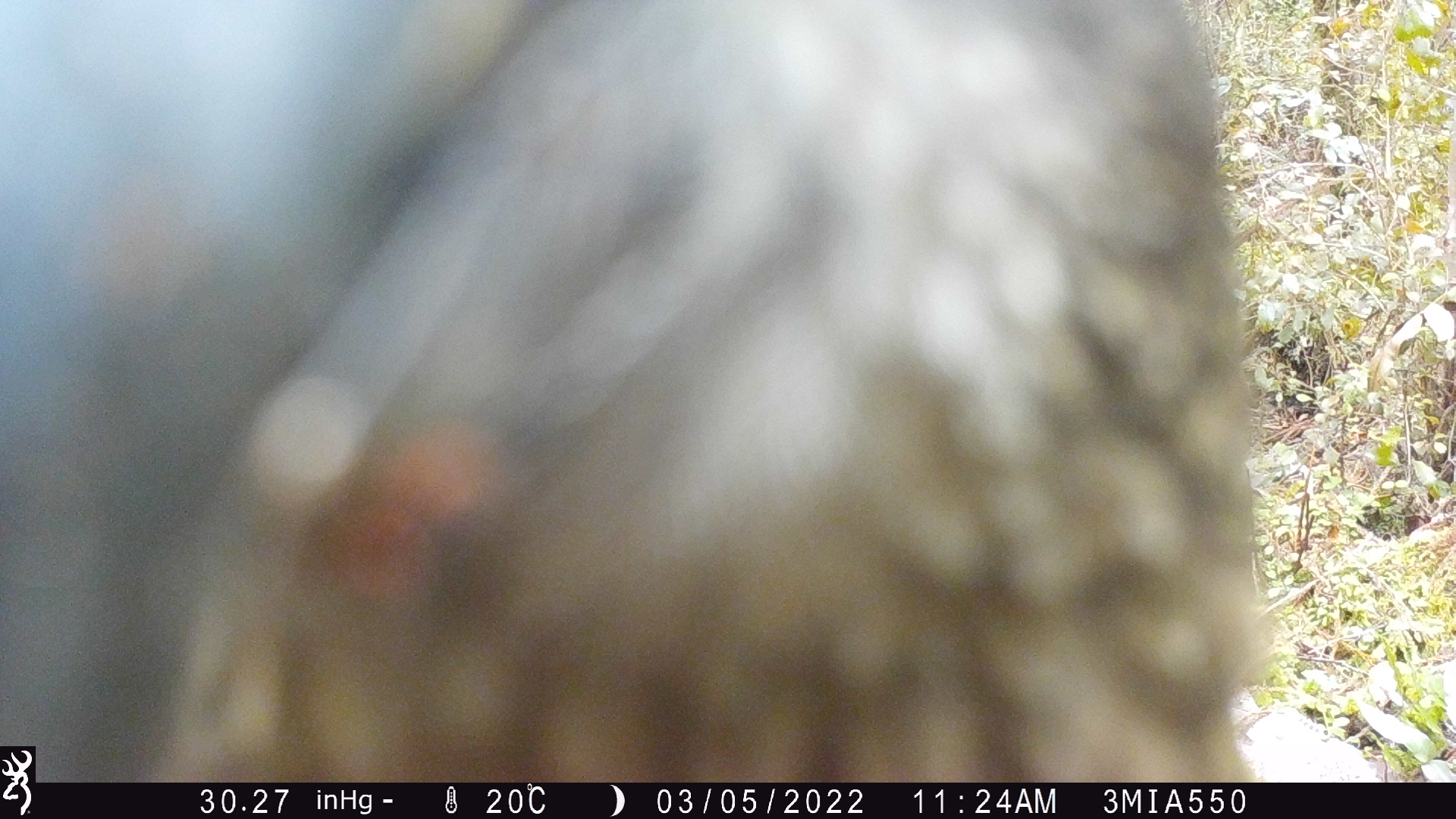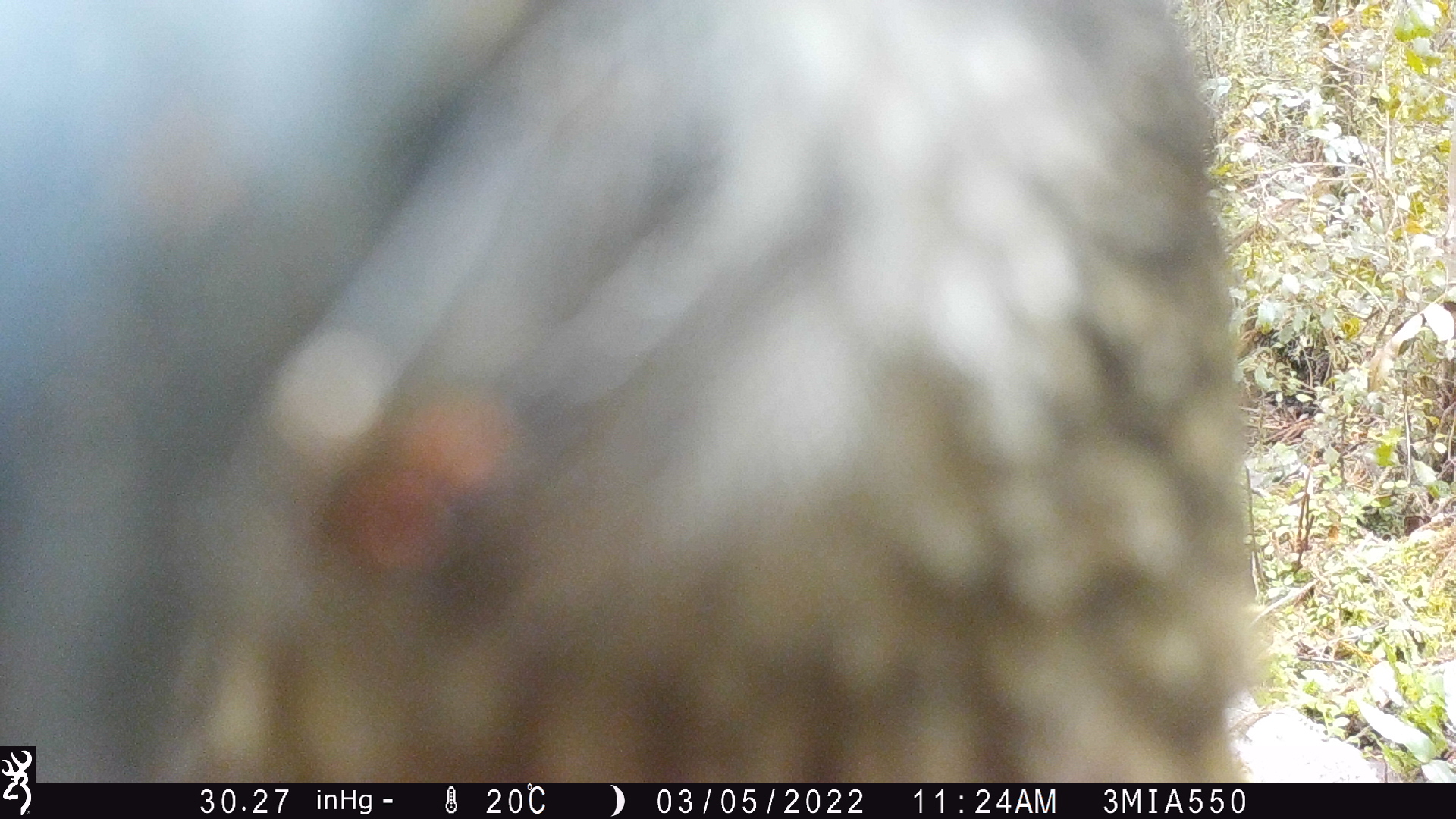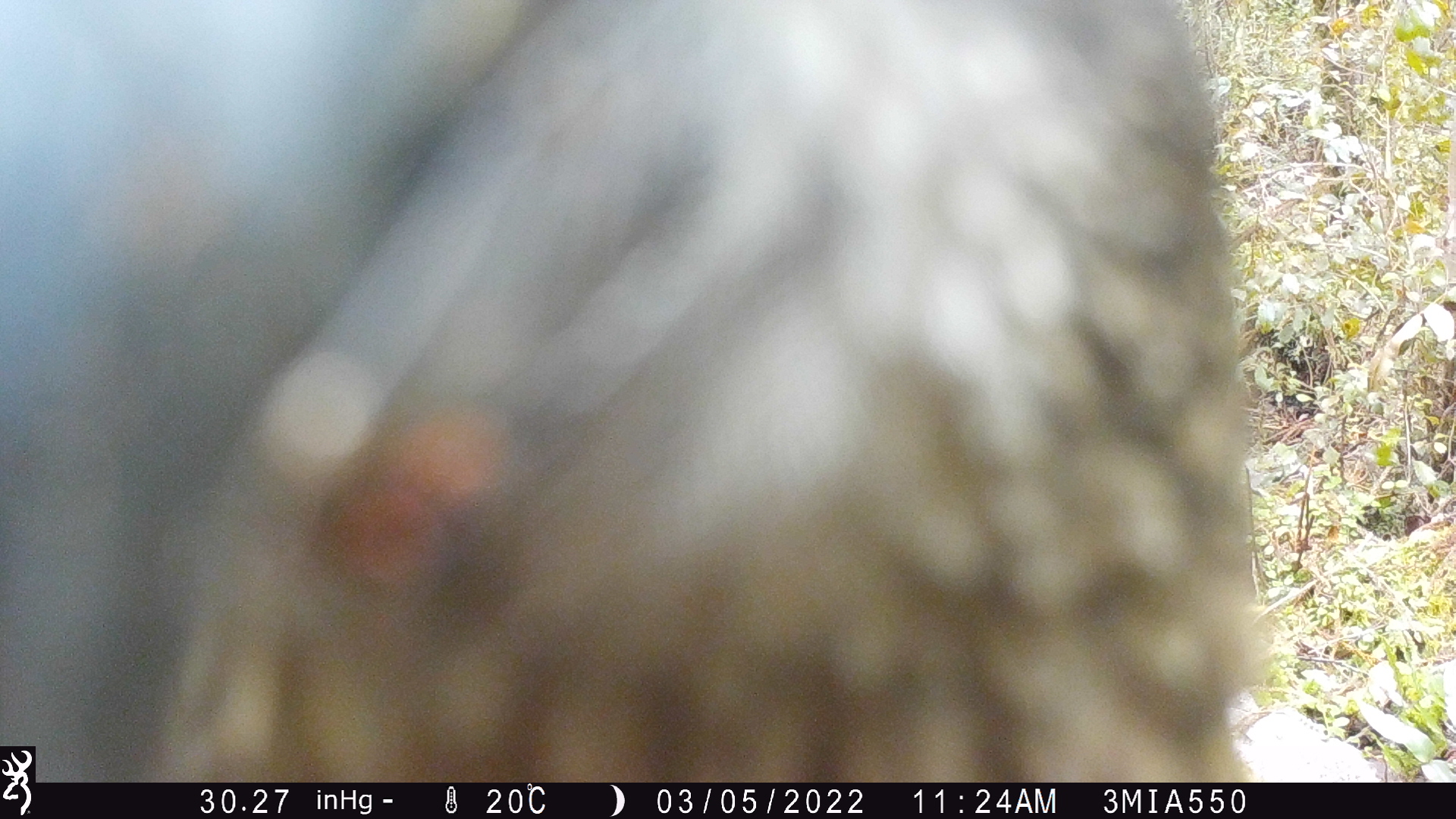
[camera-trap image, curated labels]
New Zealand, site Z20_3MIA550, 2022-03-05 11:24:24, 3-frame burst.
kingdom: Animalia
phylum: Chordata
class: Aves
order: Psittaciformes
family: Strigopidae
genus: Nestor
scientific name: Nestor notabilis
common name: kea